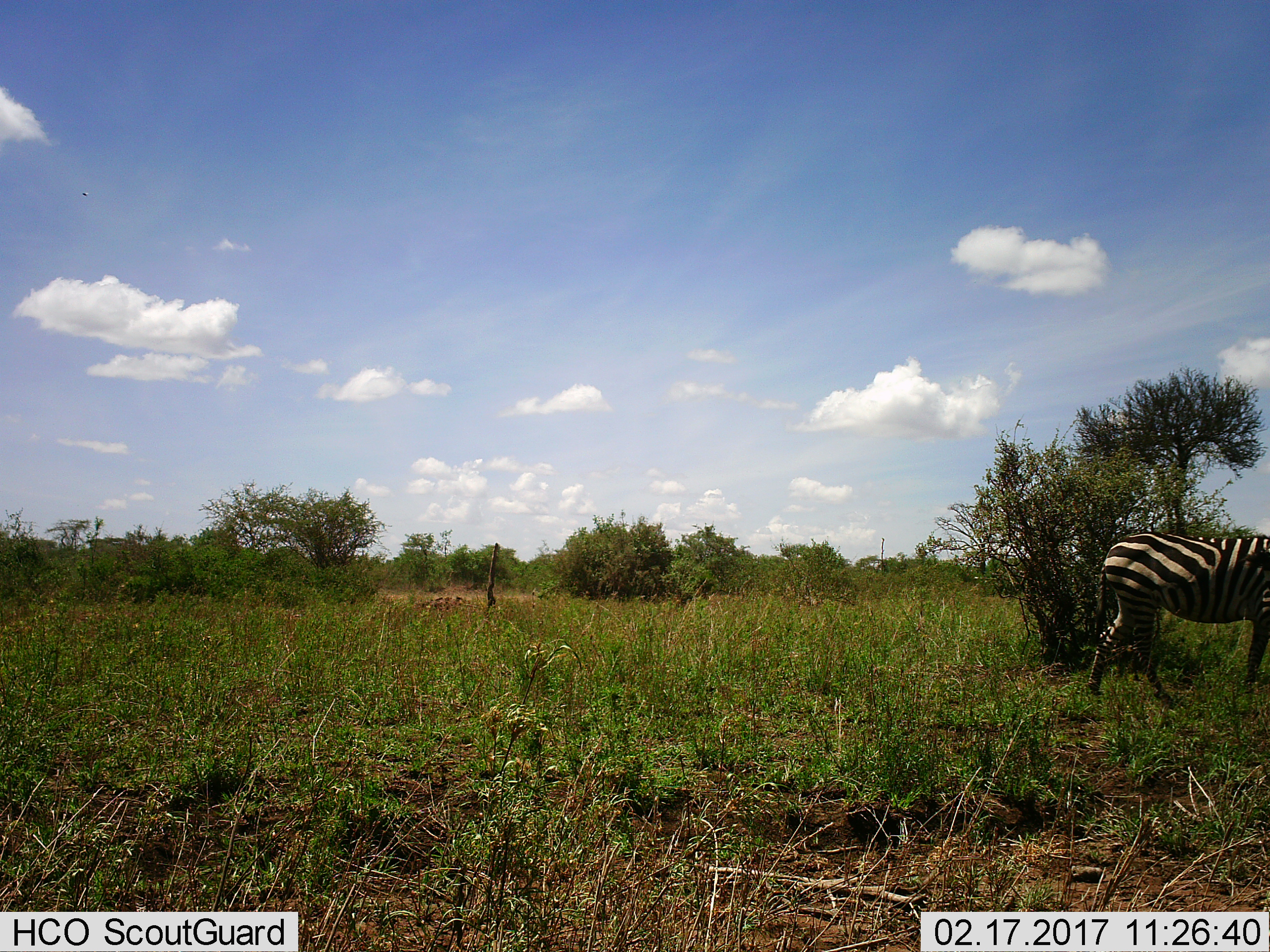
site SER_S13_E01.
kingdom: Animalia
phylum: Chordata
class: Mammalia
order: Perissodactyla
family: Equidae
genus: Equus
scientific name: Equus quagga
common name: plains zebra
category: zebraplains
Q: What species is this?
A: Zebraplains (plains zebra) (Equus quagga).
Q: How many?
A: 1.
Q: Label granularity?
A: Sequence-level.